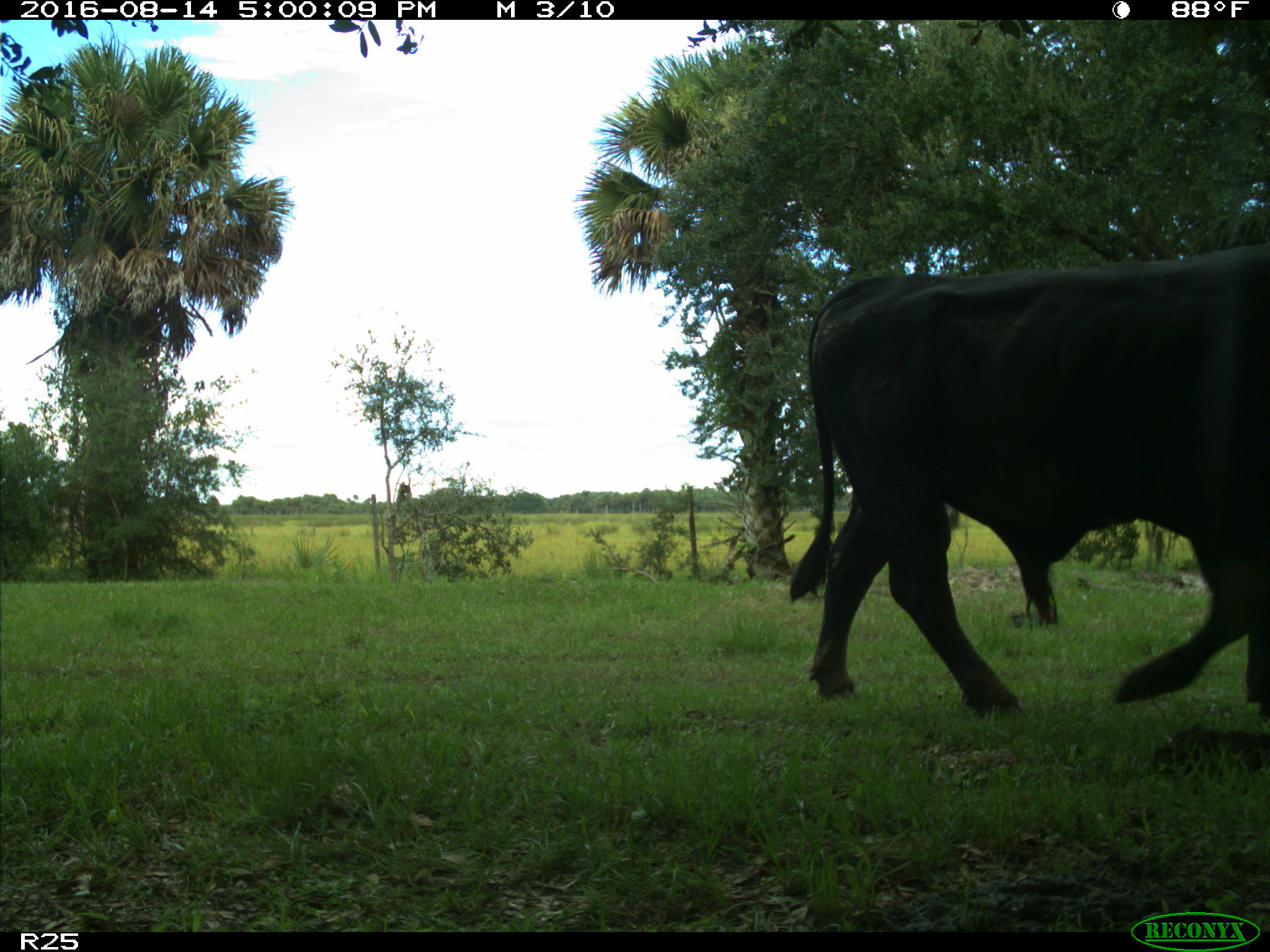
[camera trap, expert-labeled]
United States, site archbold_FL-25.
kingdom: Animalia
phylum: Chordata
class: Mammalia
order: Artiodactyla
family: Bovidae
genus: Bos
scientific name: Bos taurus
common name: domestic cow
Bos taurus (domestic cow).